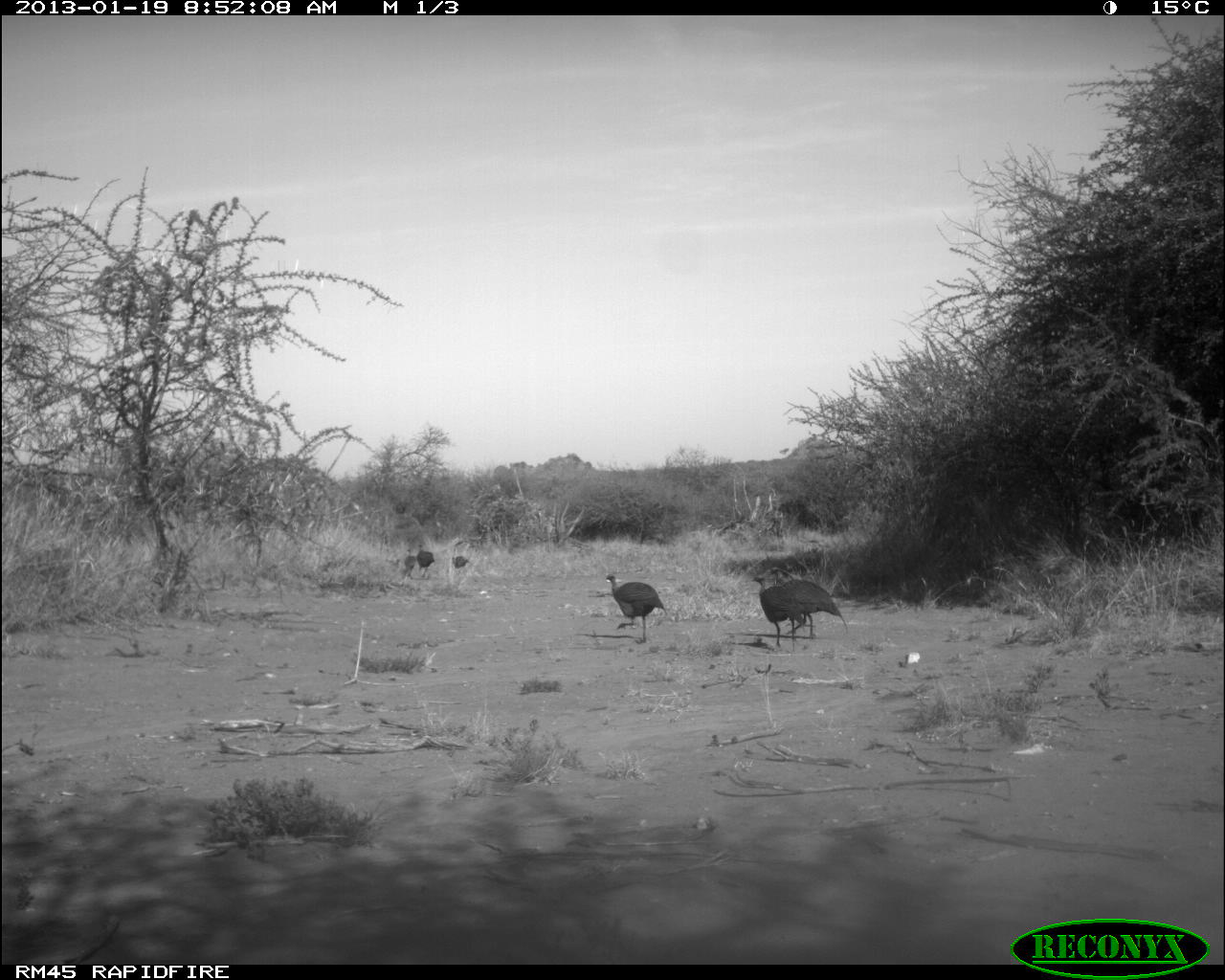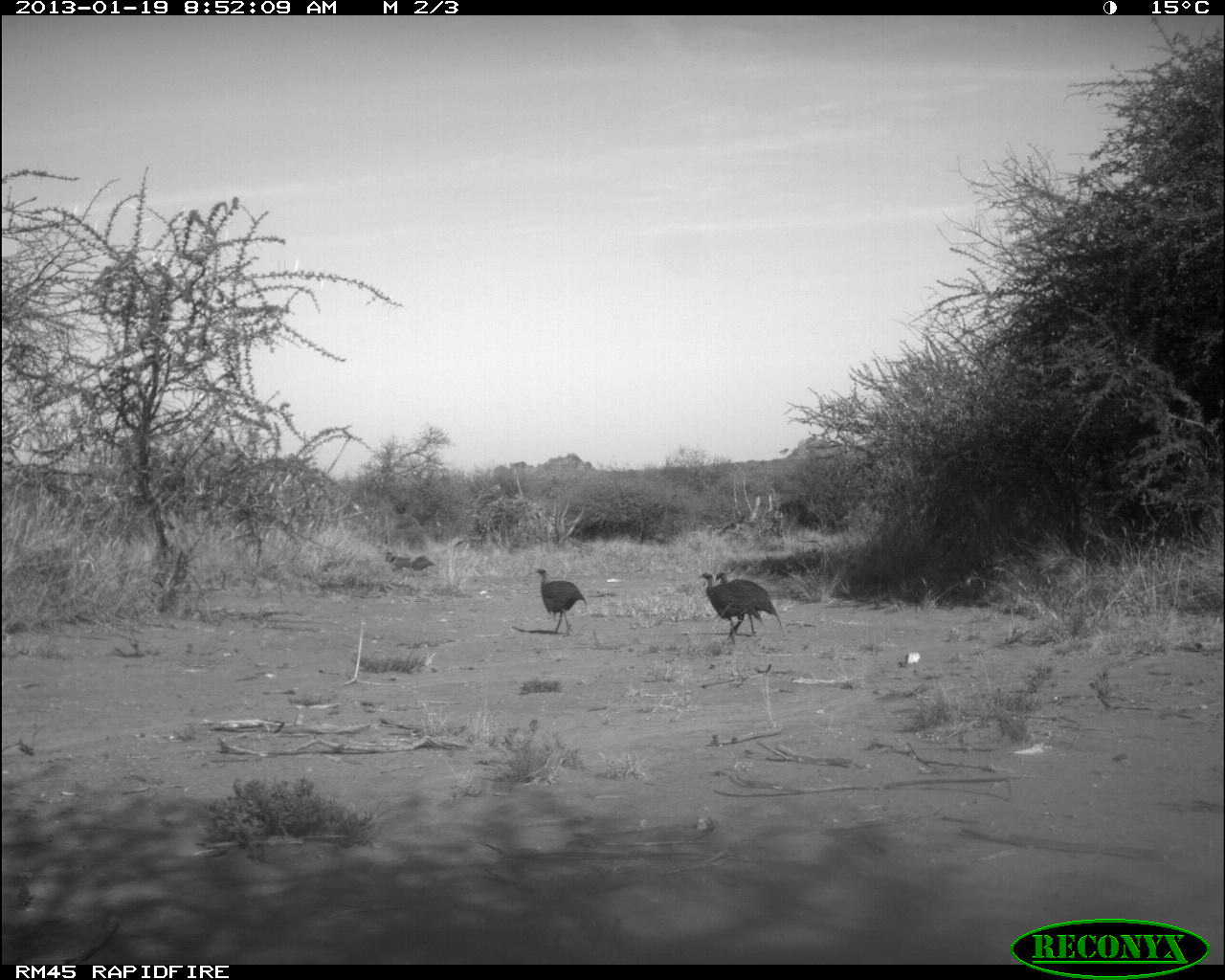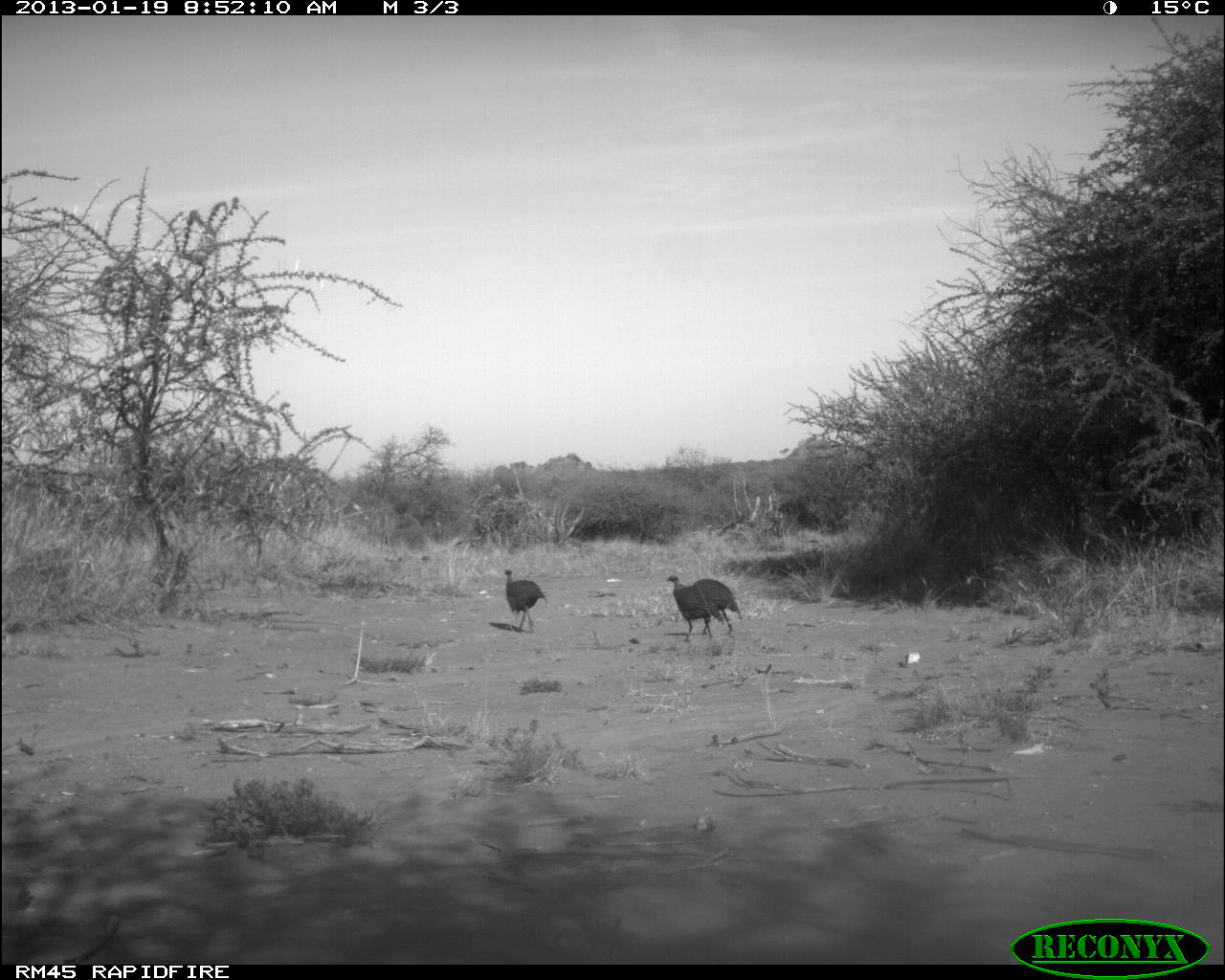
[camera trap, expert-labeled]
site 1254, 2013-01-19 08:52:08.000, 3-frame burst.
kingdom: Animalia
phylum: Chordata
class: Aves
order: Galliformes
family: Numididae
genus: Acryllium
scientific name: Acryllium vulturinum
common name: vulturine guineafowl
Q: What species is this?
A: Acryllium vulturinum (vulturine guineafowl).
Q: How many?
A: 6.